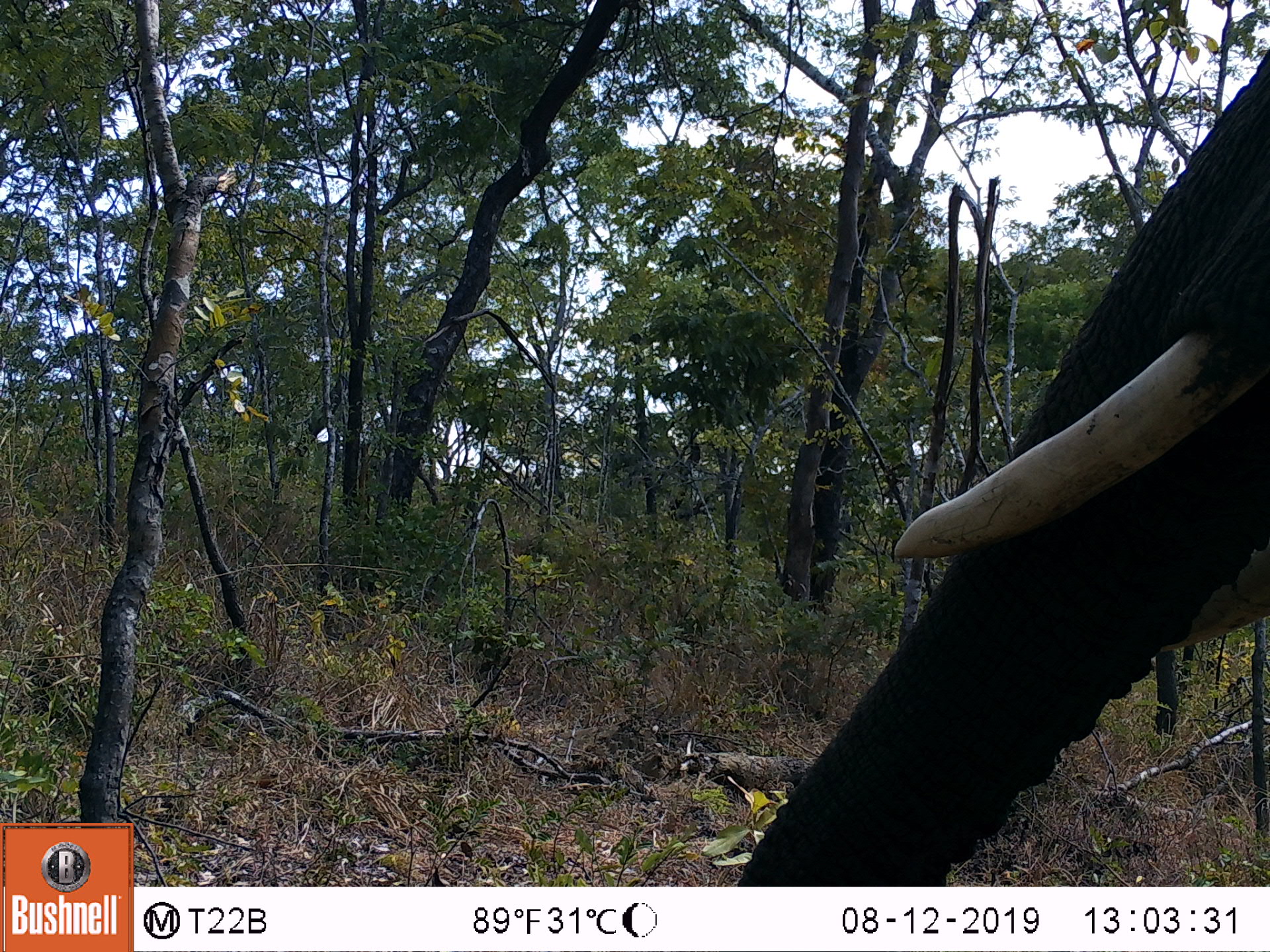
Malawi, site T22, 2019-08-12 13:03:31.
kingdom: Animalia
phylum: Chordata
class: Mammalia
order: Proboscidea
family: Elephantidae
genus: Loxodonta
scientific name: Loxodonta africana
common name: african savanna elephant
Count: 1.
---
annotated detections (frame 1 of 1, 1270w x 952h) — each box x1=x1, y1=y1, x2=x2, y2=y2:
african savanna elephant: x1=726, y1=42, x2=1267, y2=886